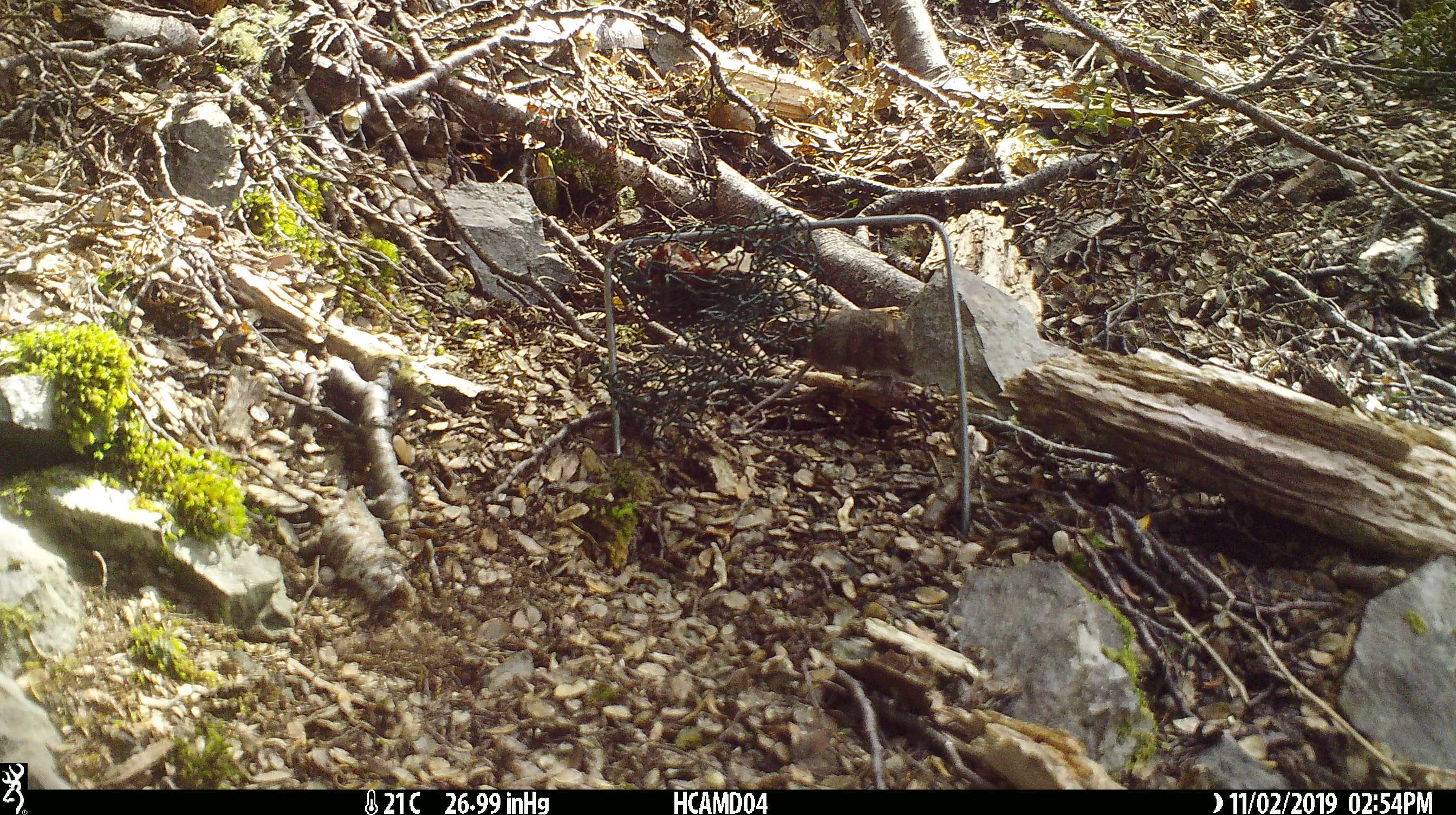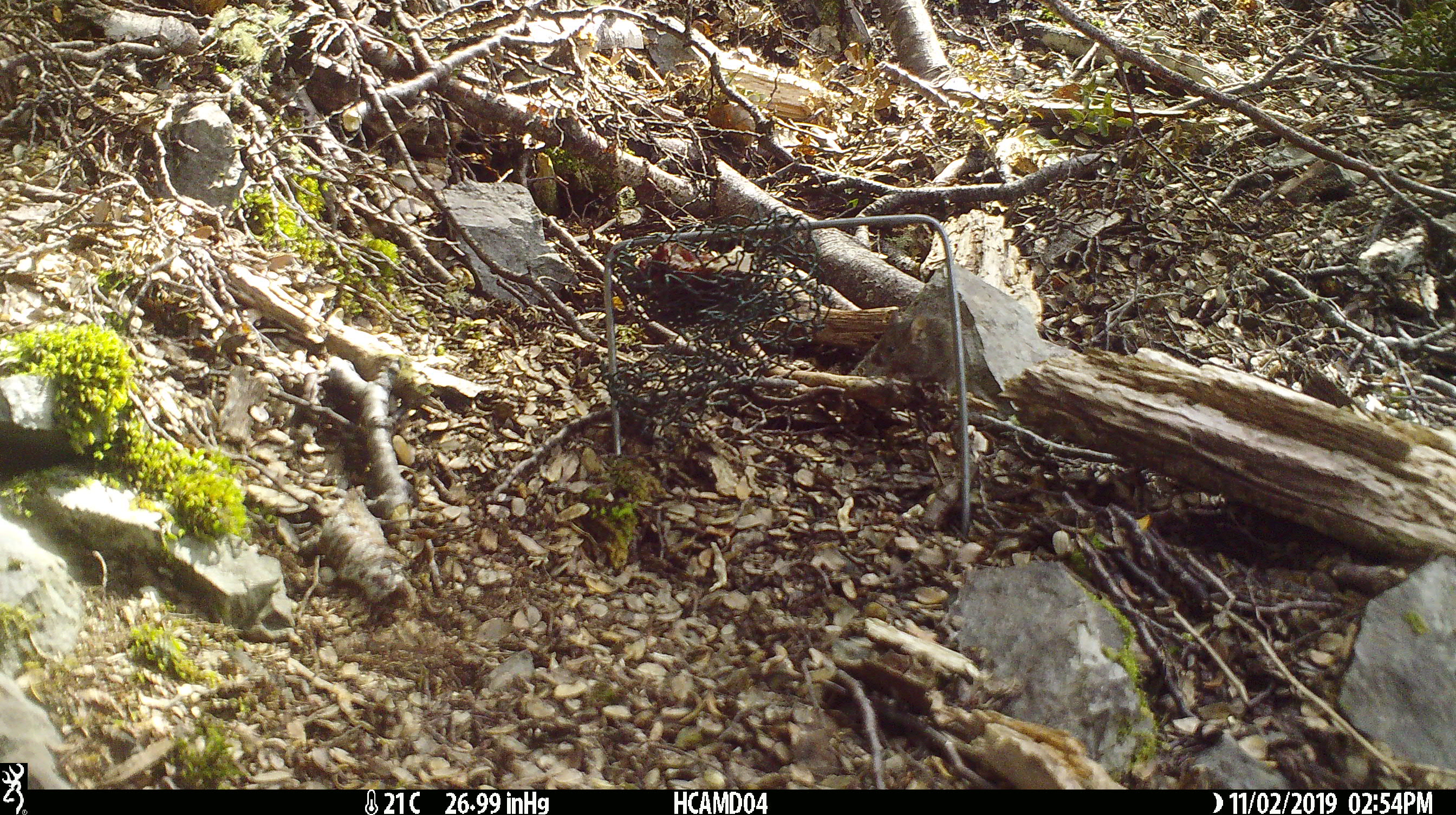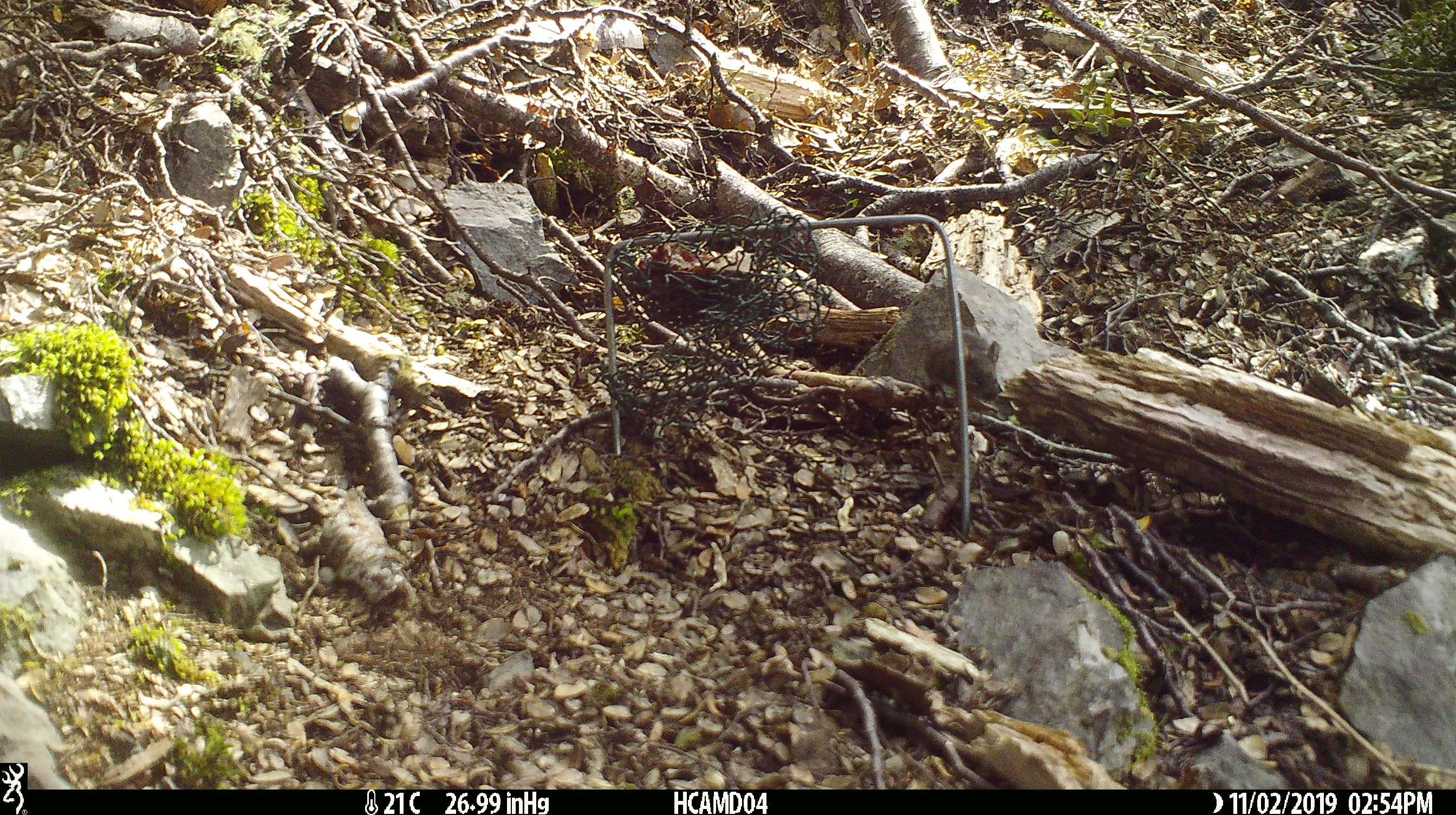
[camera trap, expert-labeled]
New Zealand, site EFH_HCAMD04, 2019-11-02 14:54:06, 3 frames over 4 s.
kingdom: Animalia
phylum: Chordata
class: Mammalia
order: Rodentia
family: Muridae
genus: Mus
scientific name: Mus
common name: mouse